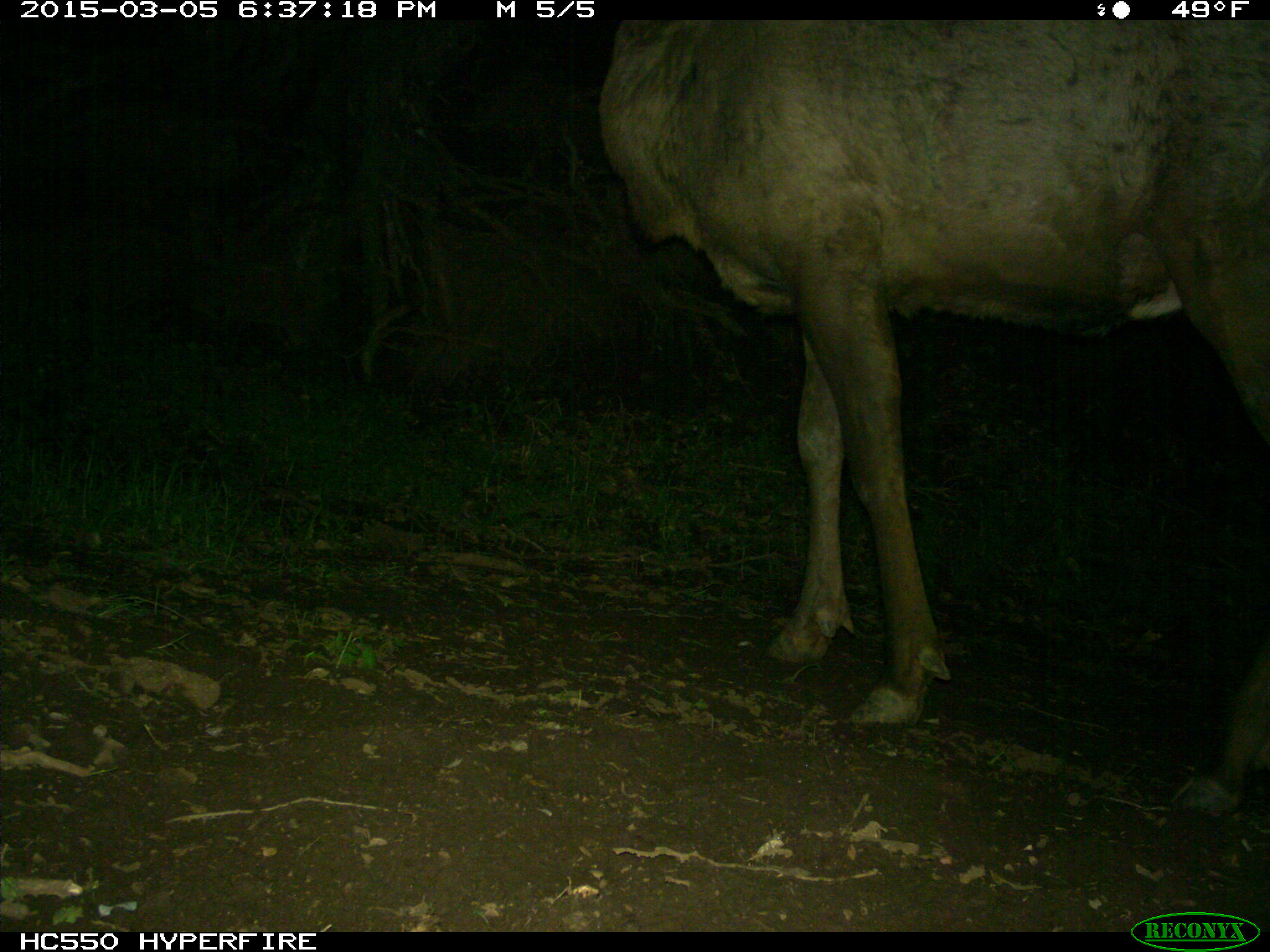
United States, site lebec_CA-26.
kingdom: Animalia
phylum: Chordata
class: Mammalia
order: Artiodactyla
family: Cervidae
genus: Cervus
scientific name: Cervus canadensis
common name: elk